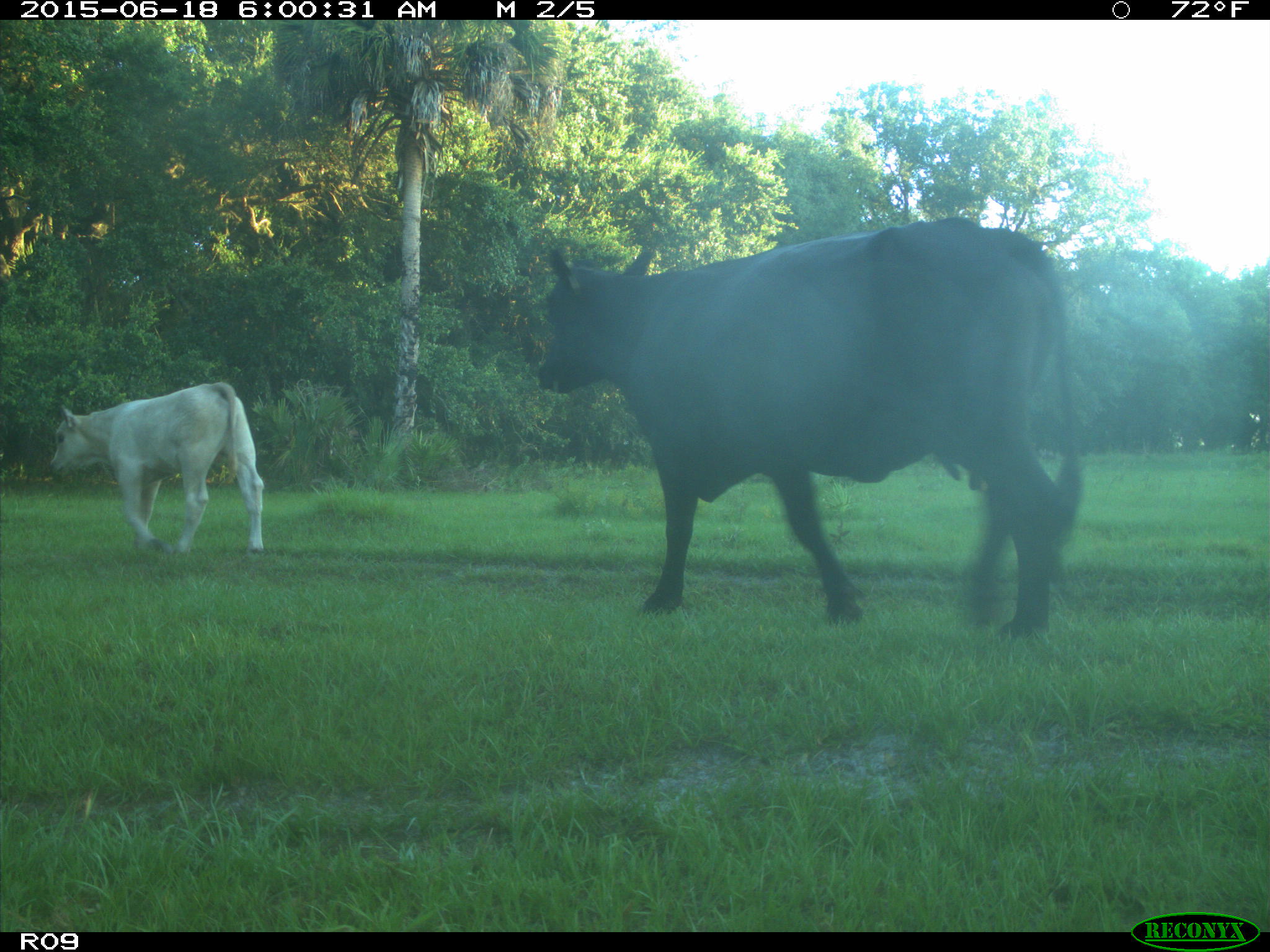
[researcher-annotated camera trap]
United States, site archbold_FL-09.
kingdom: Animalia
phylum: Chordata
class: Mammalia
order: Artiodactyla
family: Bovidae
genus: Bos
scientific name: Bos taurus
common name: domestic cow